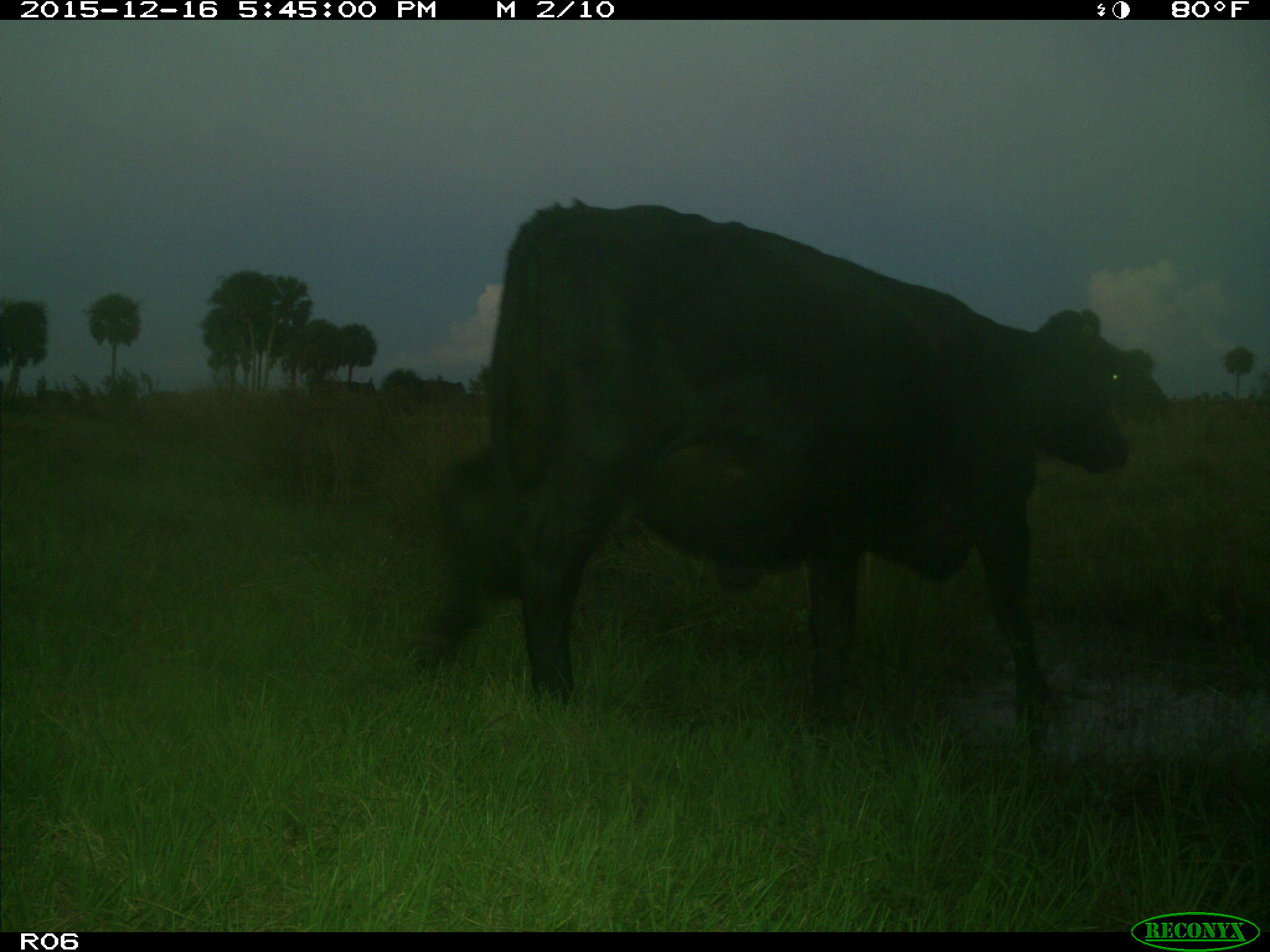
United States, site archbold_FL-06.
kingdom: Animalia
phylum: Chordata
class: Mammalia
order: Artiodactyla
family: Bovidae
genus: Bos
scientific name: Bos taurus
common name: domestic cow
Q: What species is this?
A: Bos taurus (domestic cow).